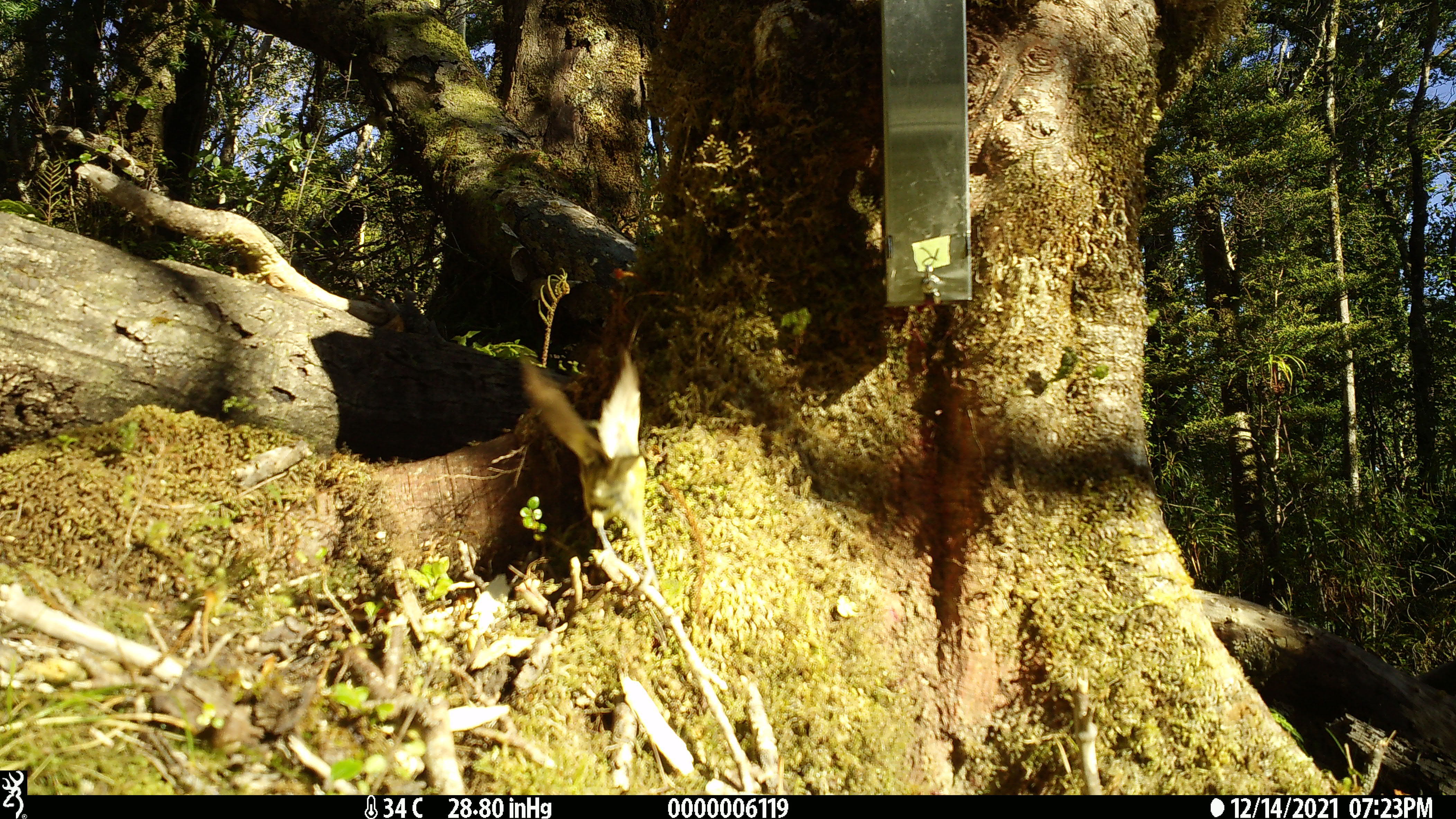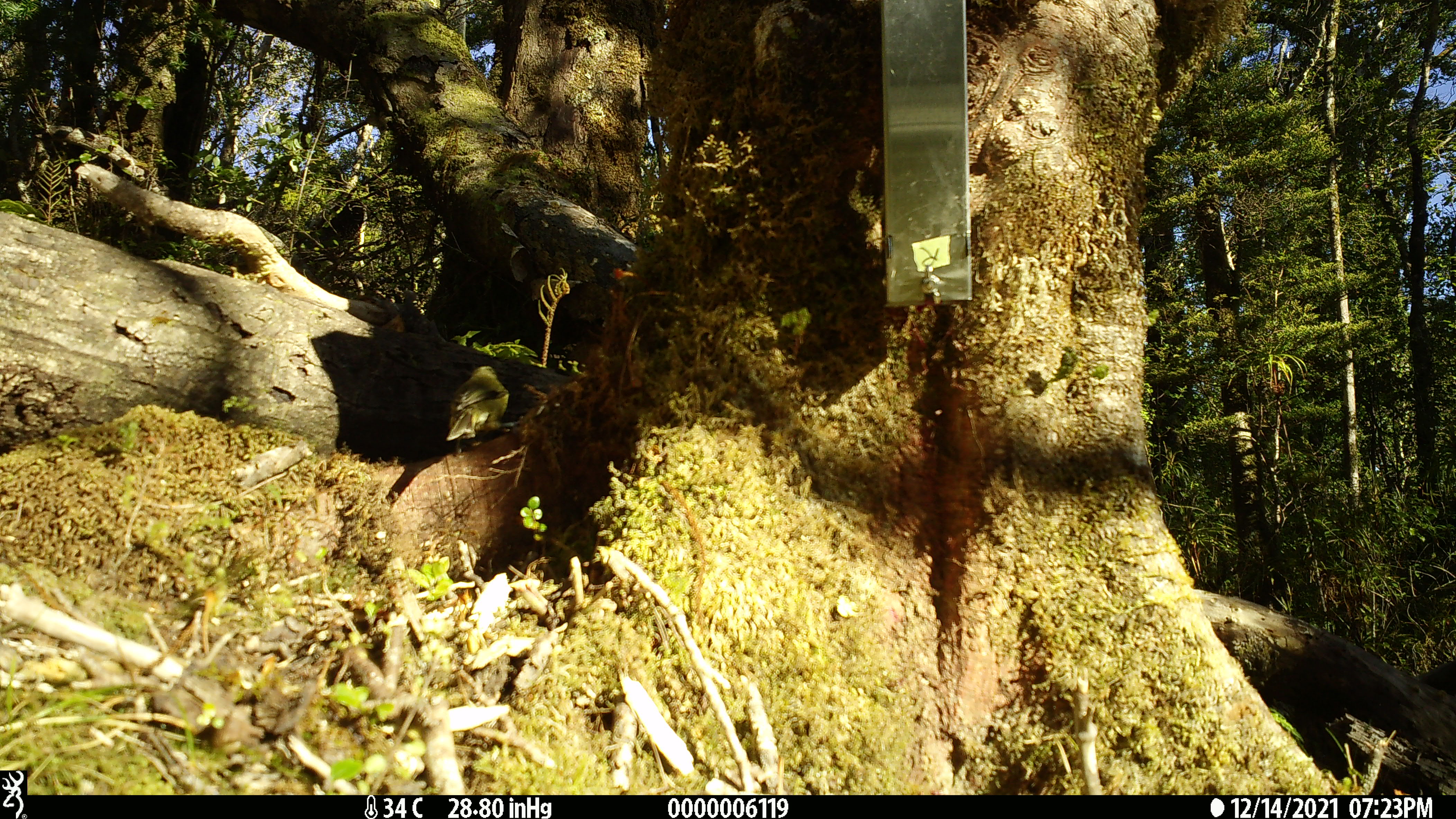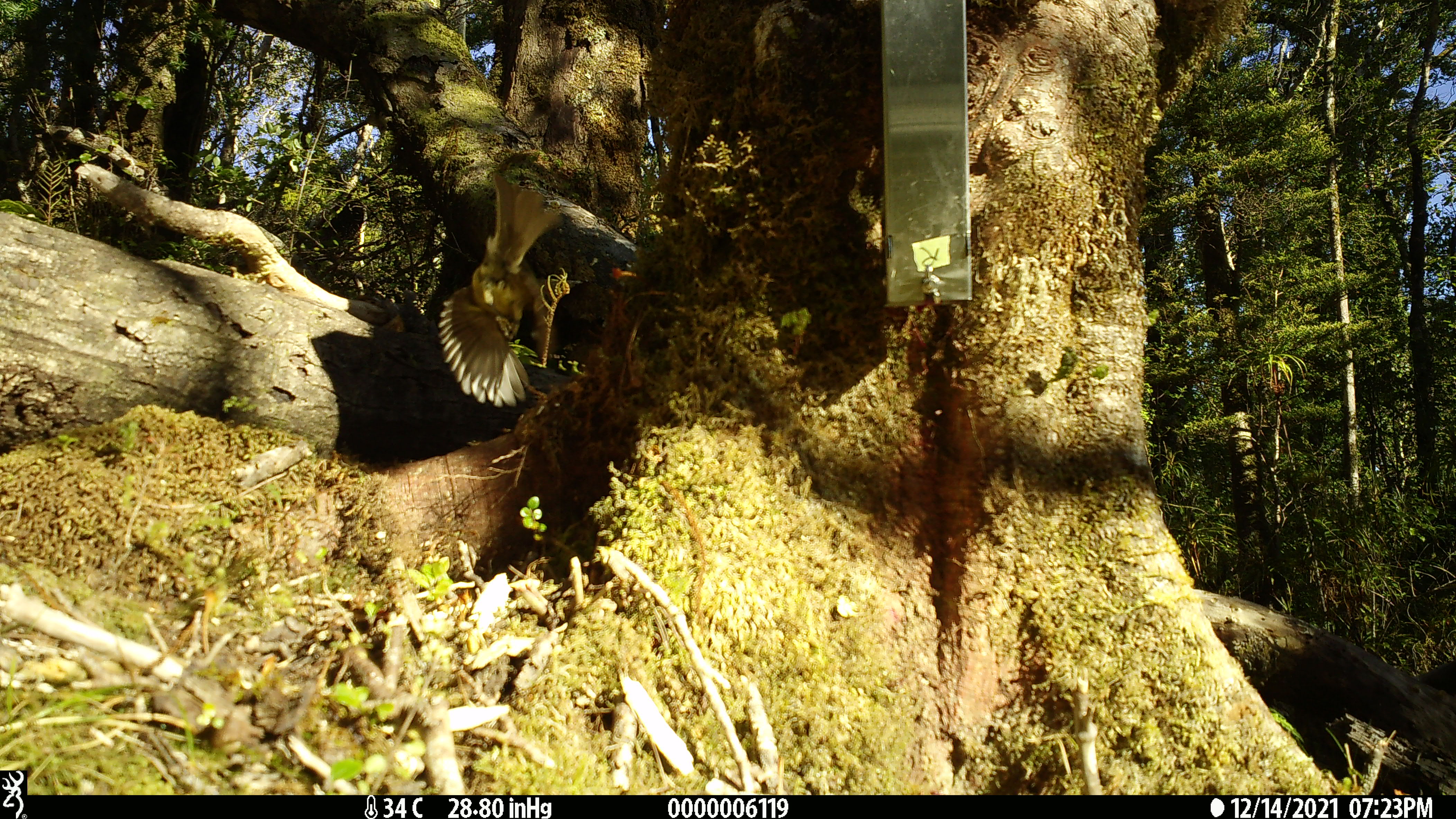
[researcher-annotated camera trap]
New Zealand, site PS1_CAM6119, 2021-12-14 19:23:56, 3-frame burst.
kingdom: Animalia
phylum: Chordata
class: Aves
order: Passeriformes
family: Meliphagidae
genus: Anthornis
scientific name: Anthornis melanura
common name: new zealand bellbird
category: bellbird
Bellbird (new zealand bellbird) (Anthornis melanura).